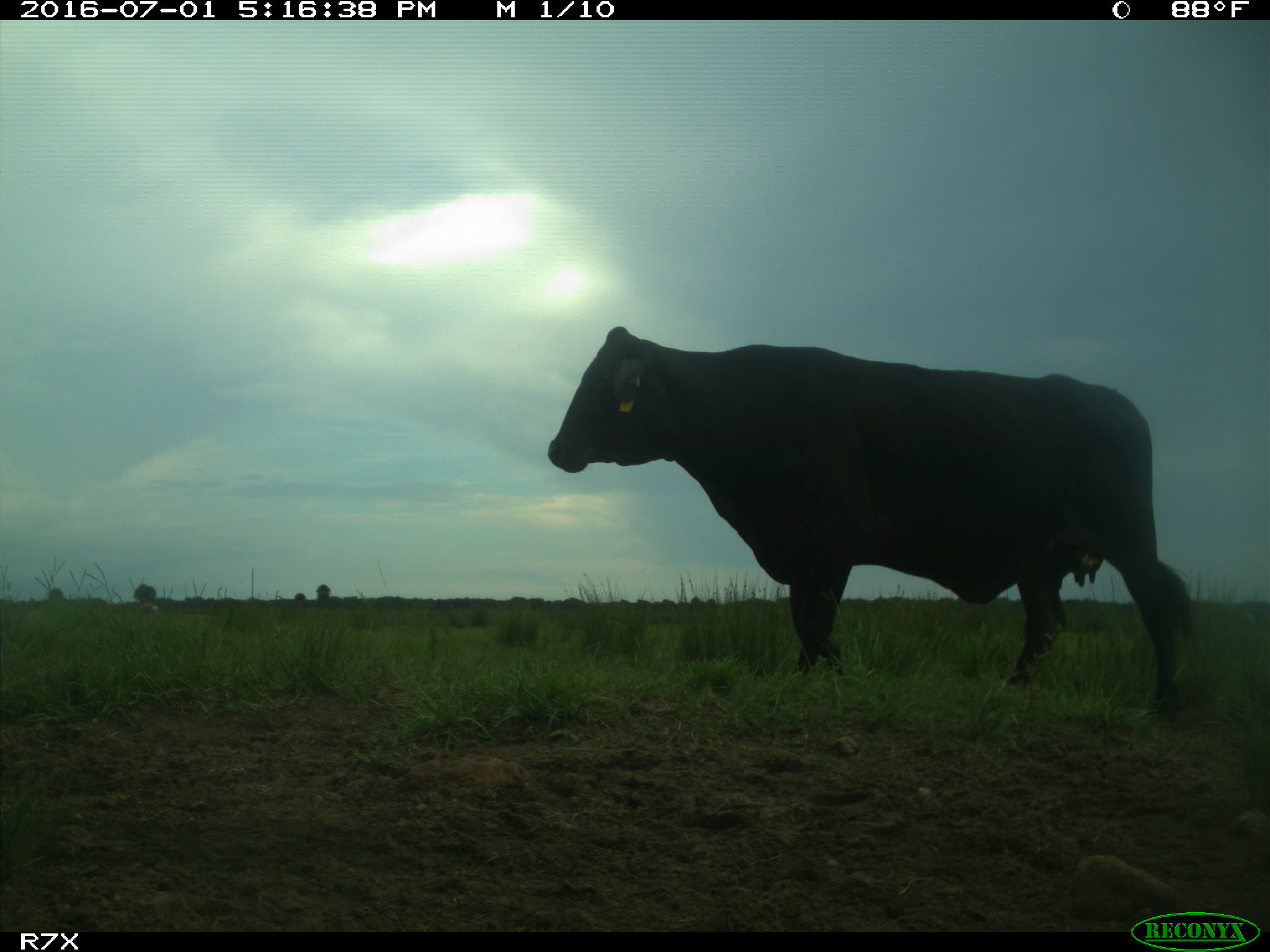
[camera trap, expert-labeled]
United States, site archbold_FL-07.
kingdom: Animalia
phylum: Chordata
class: Mammalia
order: Artiodactyla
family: Bovidae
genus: Bos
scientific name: Bos taurus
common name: domestic cow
Bos taurus (domestic cow).